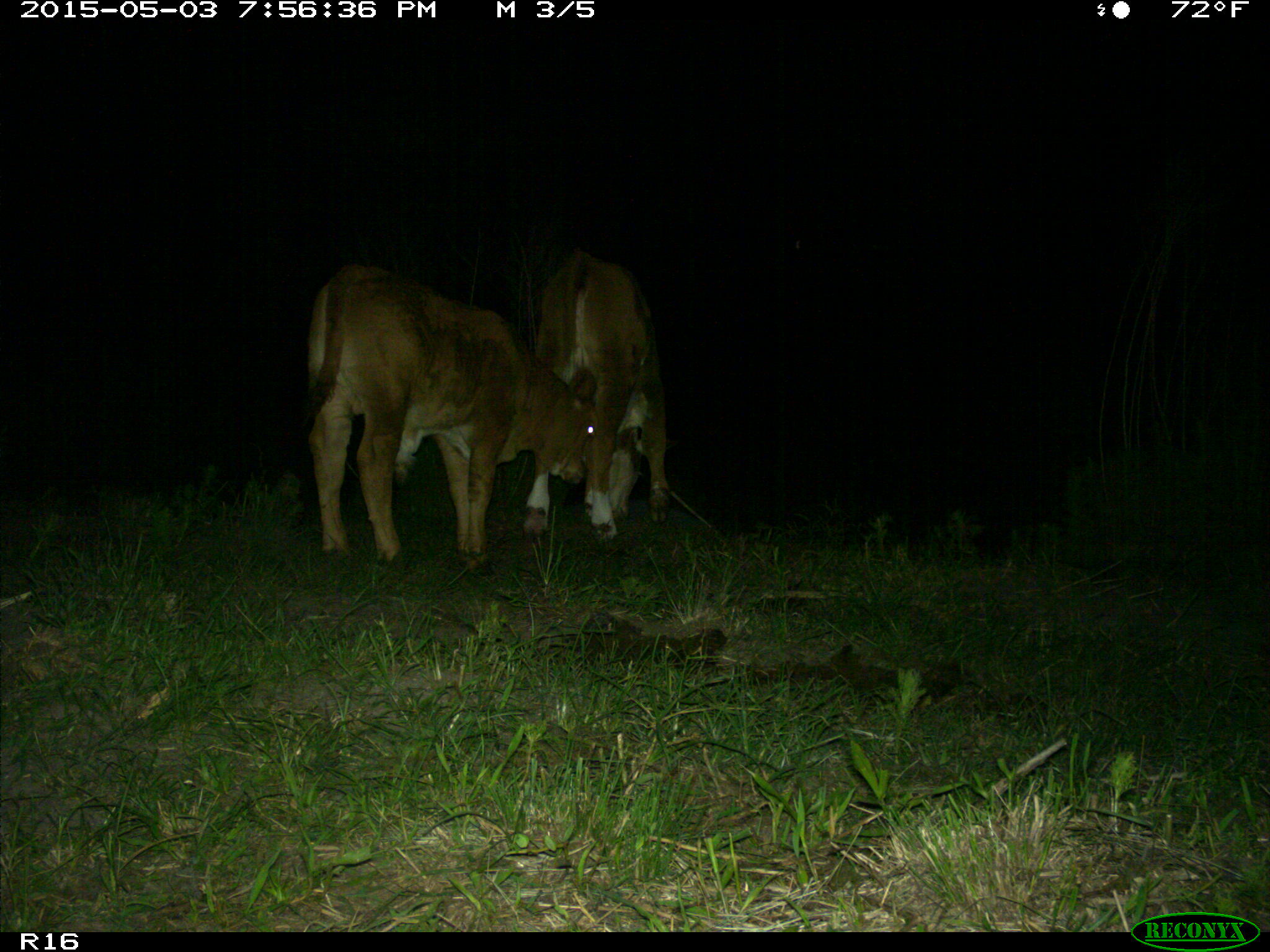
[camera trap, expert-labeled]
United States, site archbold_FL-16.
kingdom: Animalia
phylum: Chordata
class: Mammalia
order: Artiodactyla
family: Bovidae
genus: Bos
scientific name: Bos taurus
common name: domestic cow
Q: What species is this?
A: Bos taurus (domestic cow).